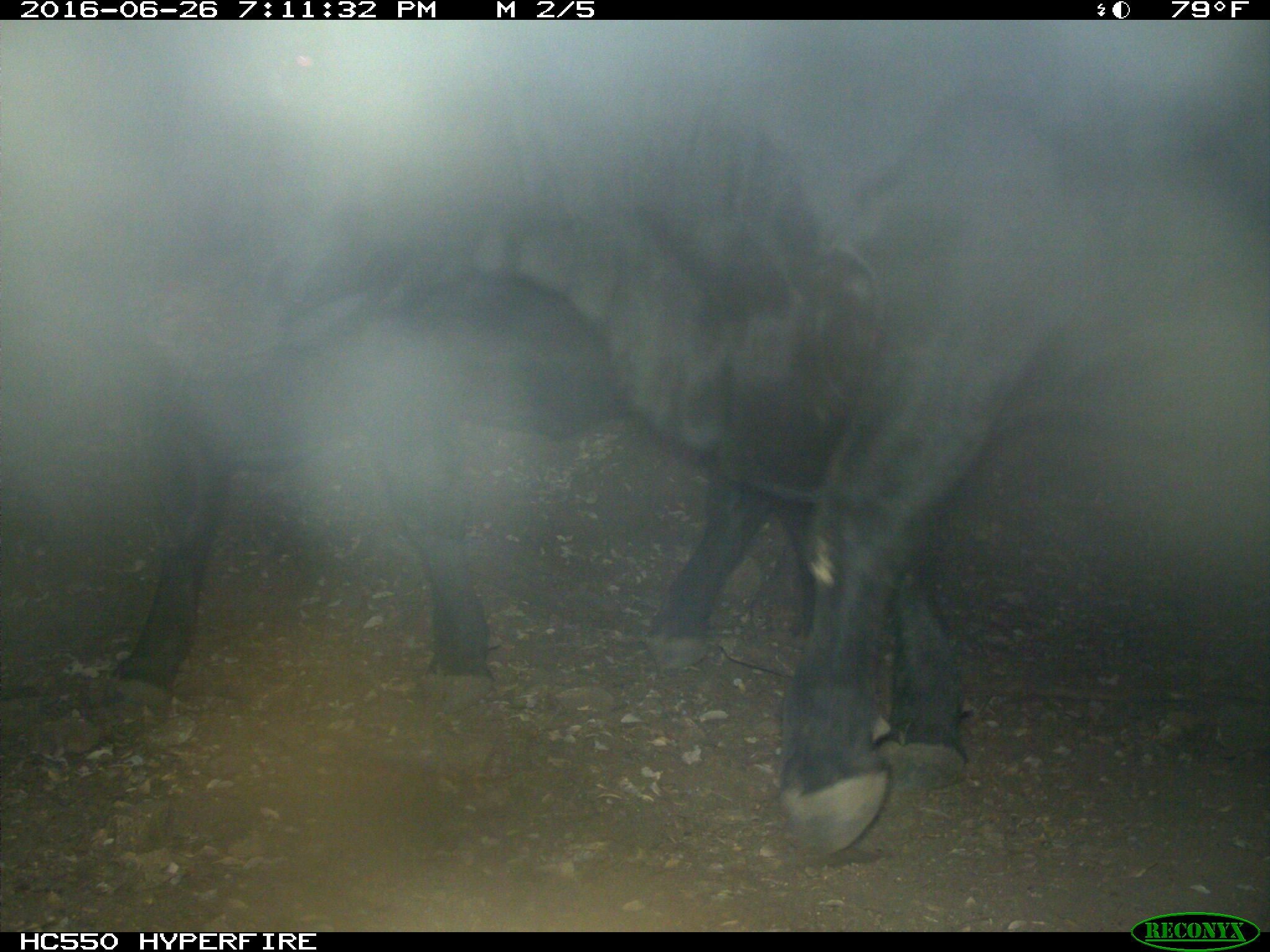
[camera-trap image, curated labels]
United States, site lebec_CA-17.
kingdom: Animalia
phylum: Chordata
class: Mammalia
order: Artiodactyla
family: Bovidae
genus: Bos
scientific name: Bos taurus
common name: domestic cow